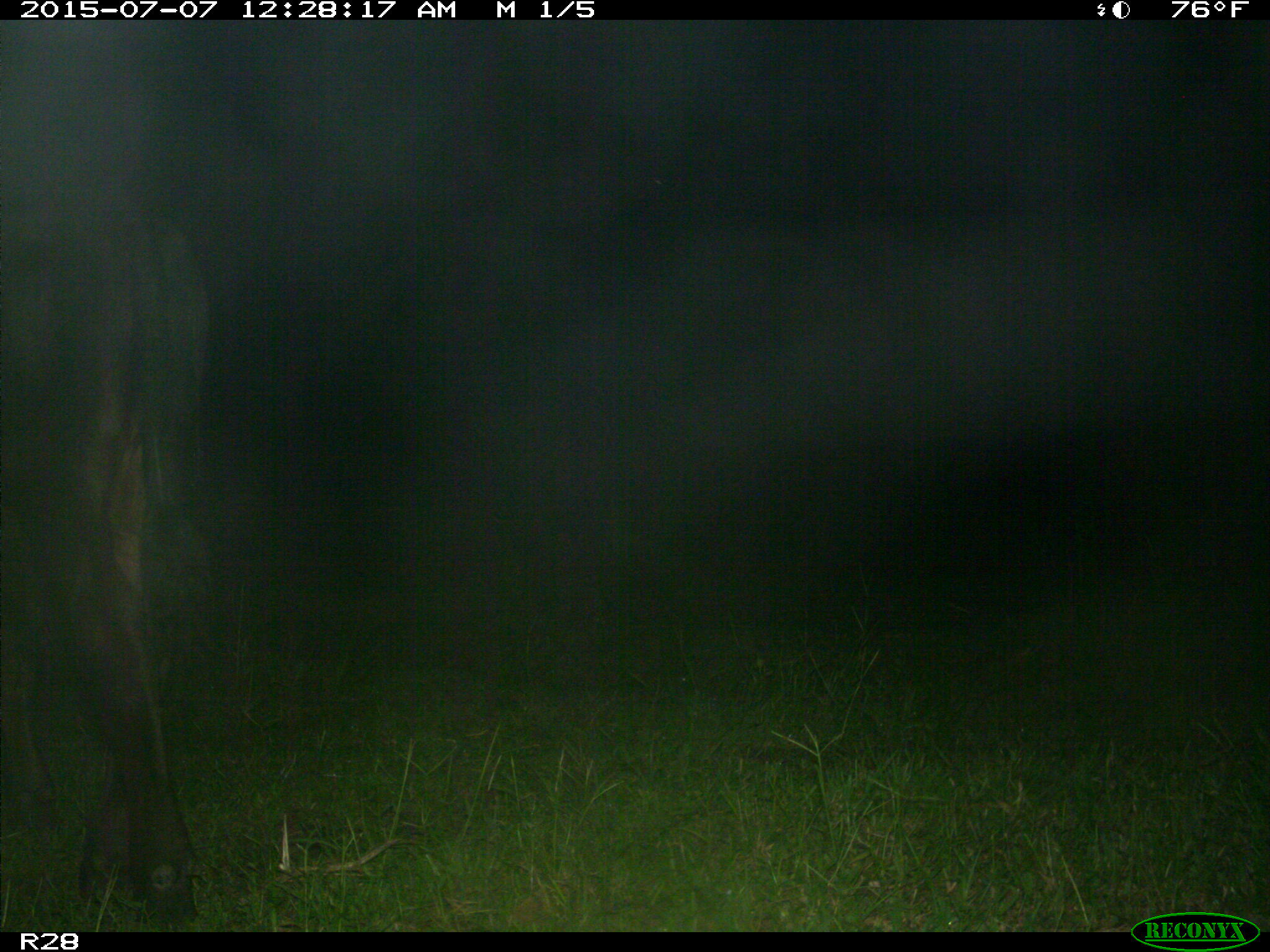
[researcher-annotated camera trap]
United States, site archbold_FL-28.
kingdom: Animalia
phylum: Chordata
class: Mammalia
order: Artiodactyla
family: Bovidae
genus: Bos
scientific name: Bos taurus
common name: domestic cow